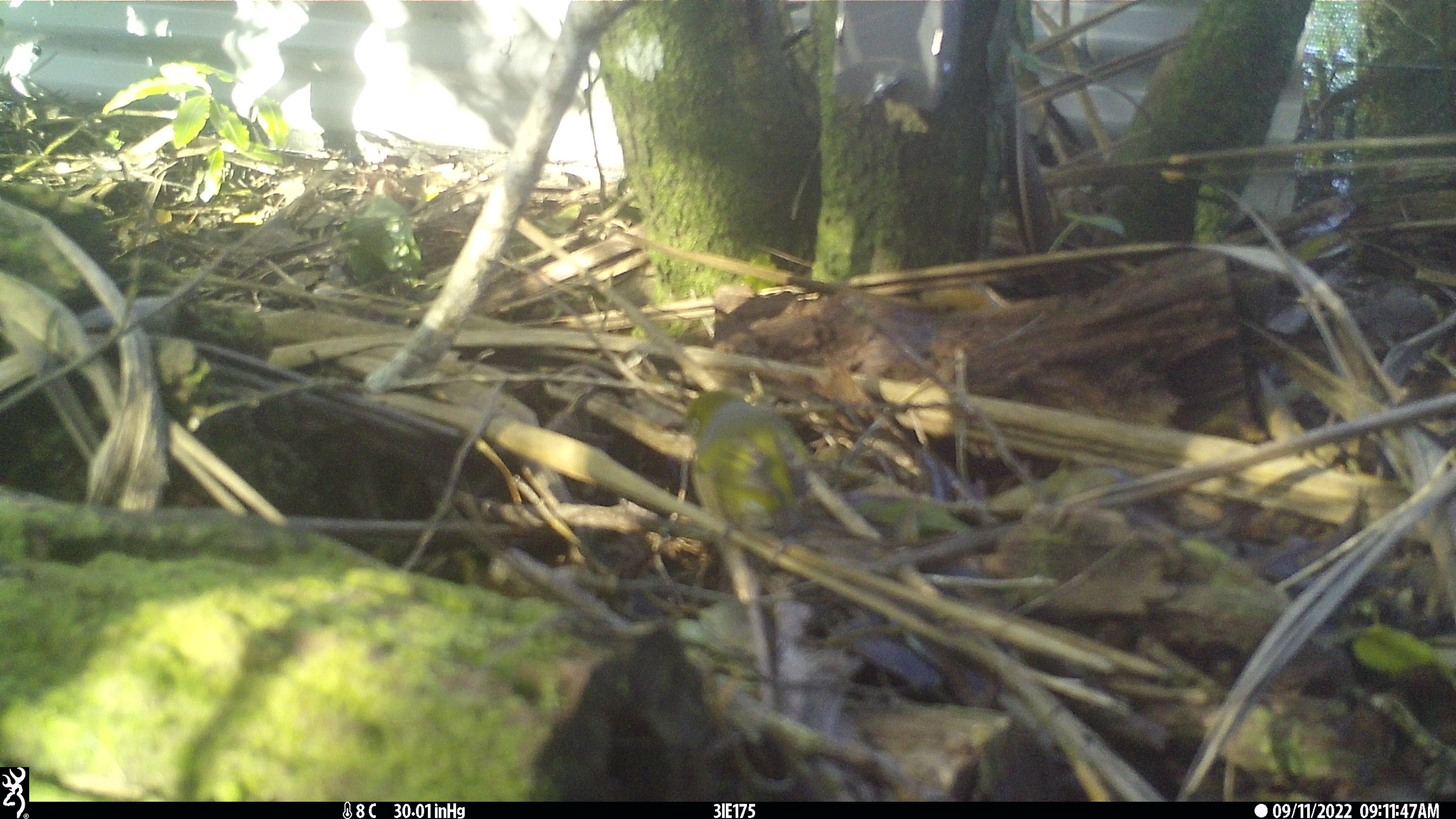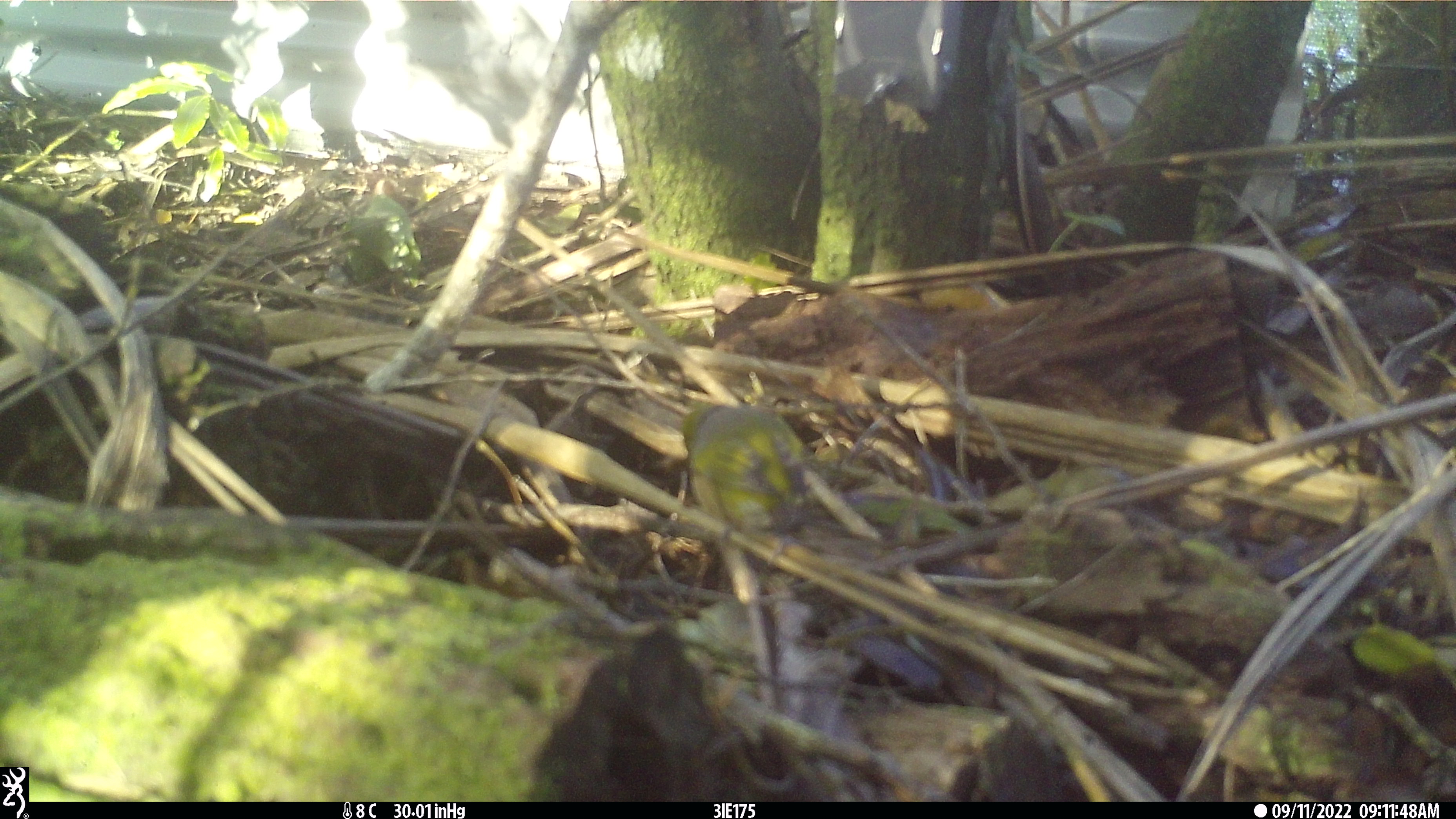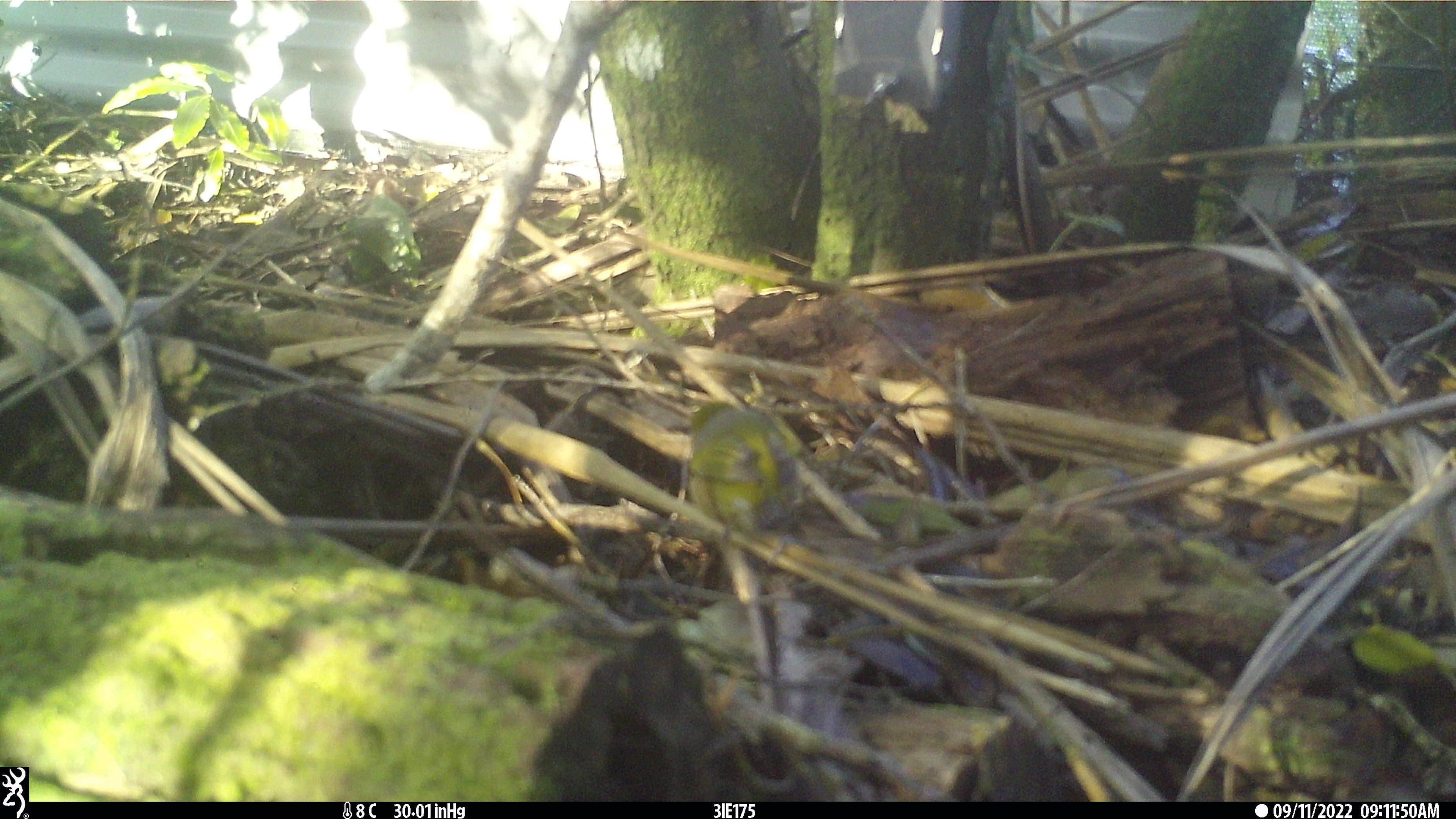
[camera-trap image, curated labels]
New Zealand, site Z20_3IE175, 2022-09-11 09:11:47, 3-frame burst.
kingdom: Animalia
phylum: Chordata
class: Aves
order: Passeriformes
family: Zosteropidae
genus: Zosterops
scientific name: Zosterops lateralis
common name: silvereye